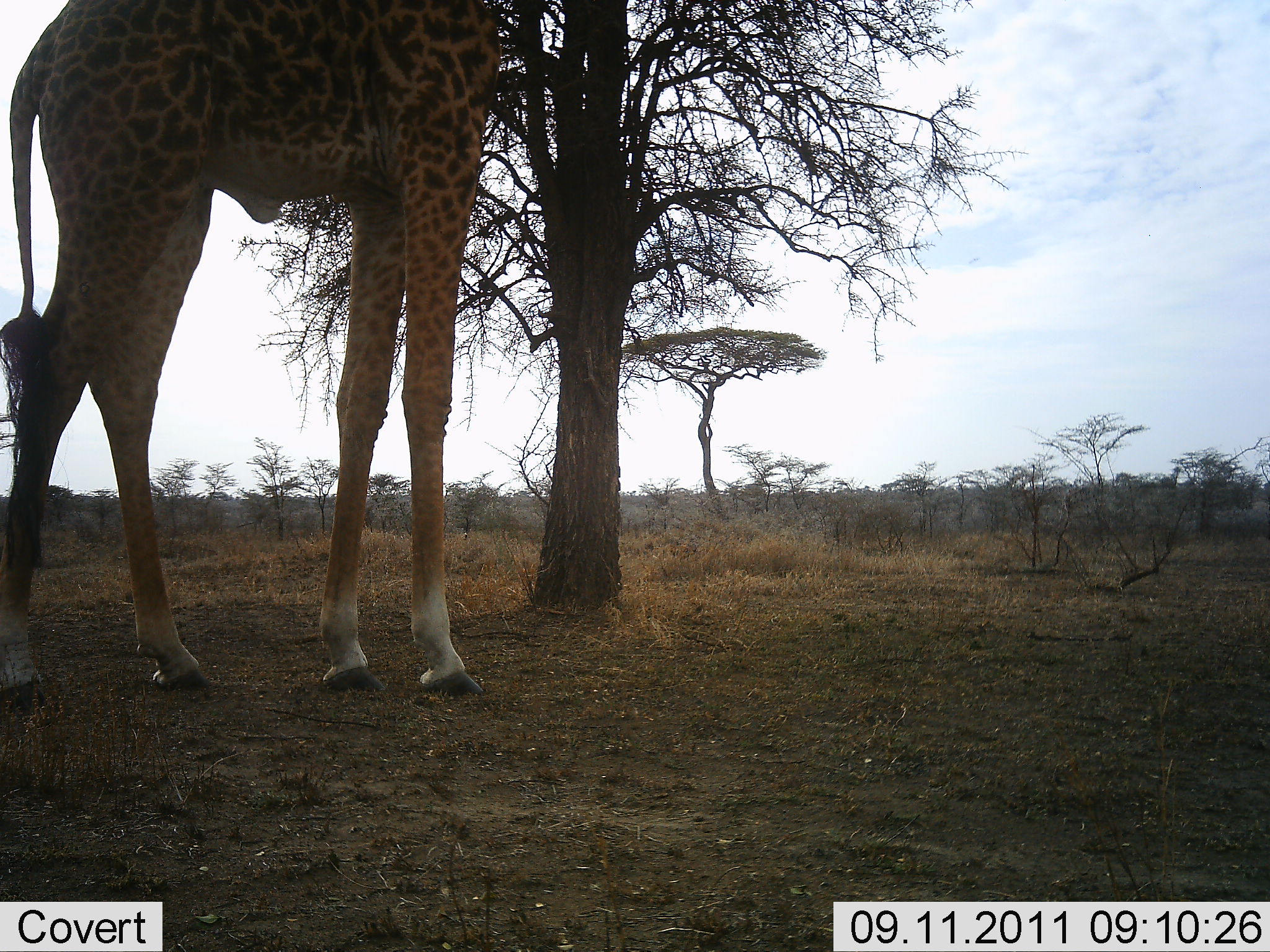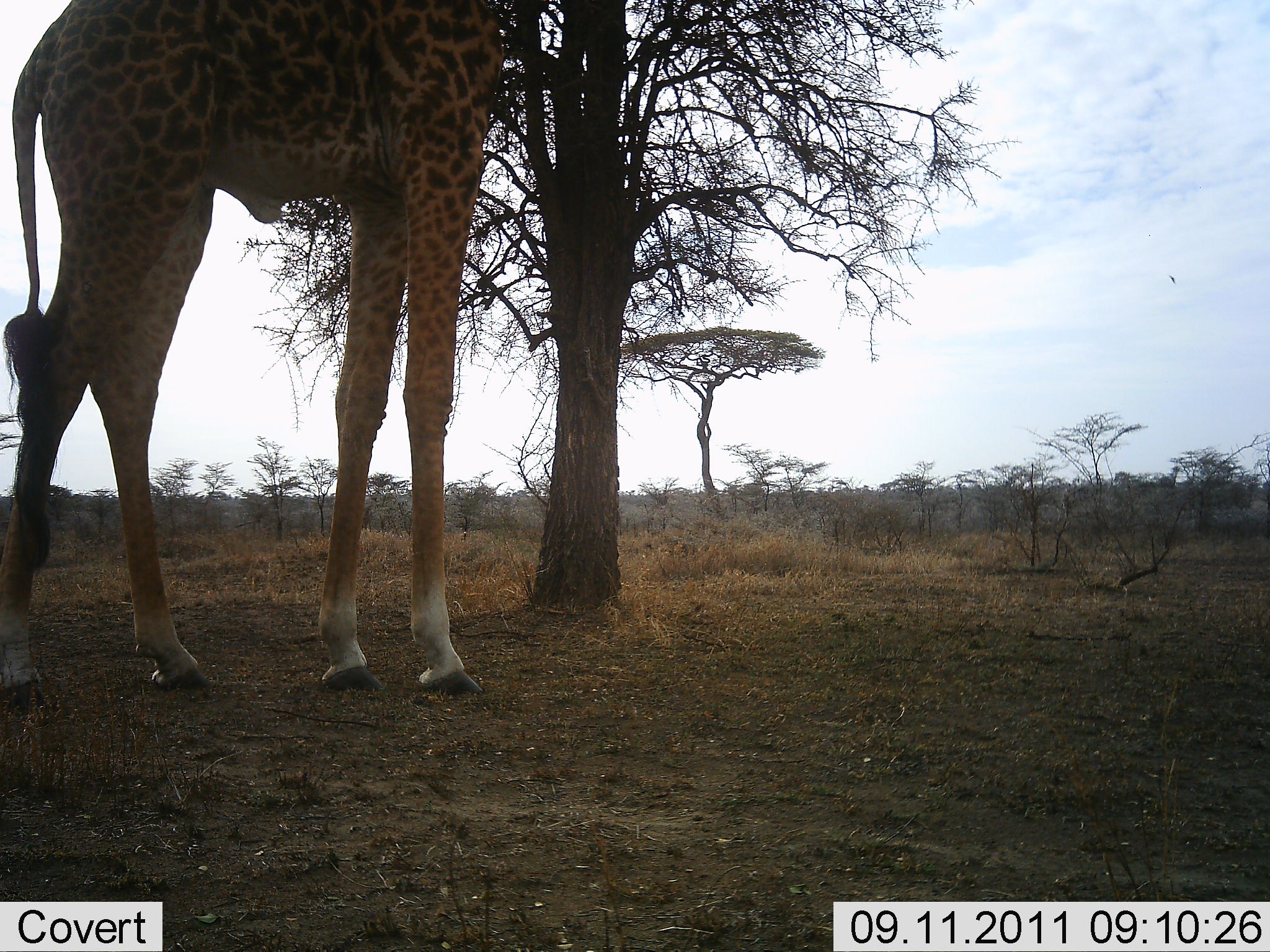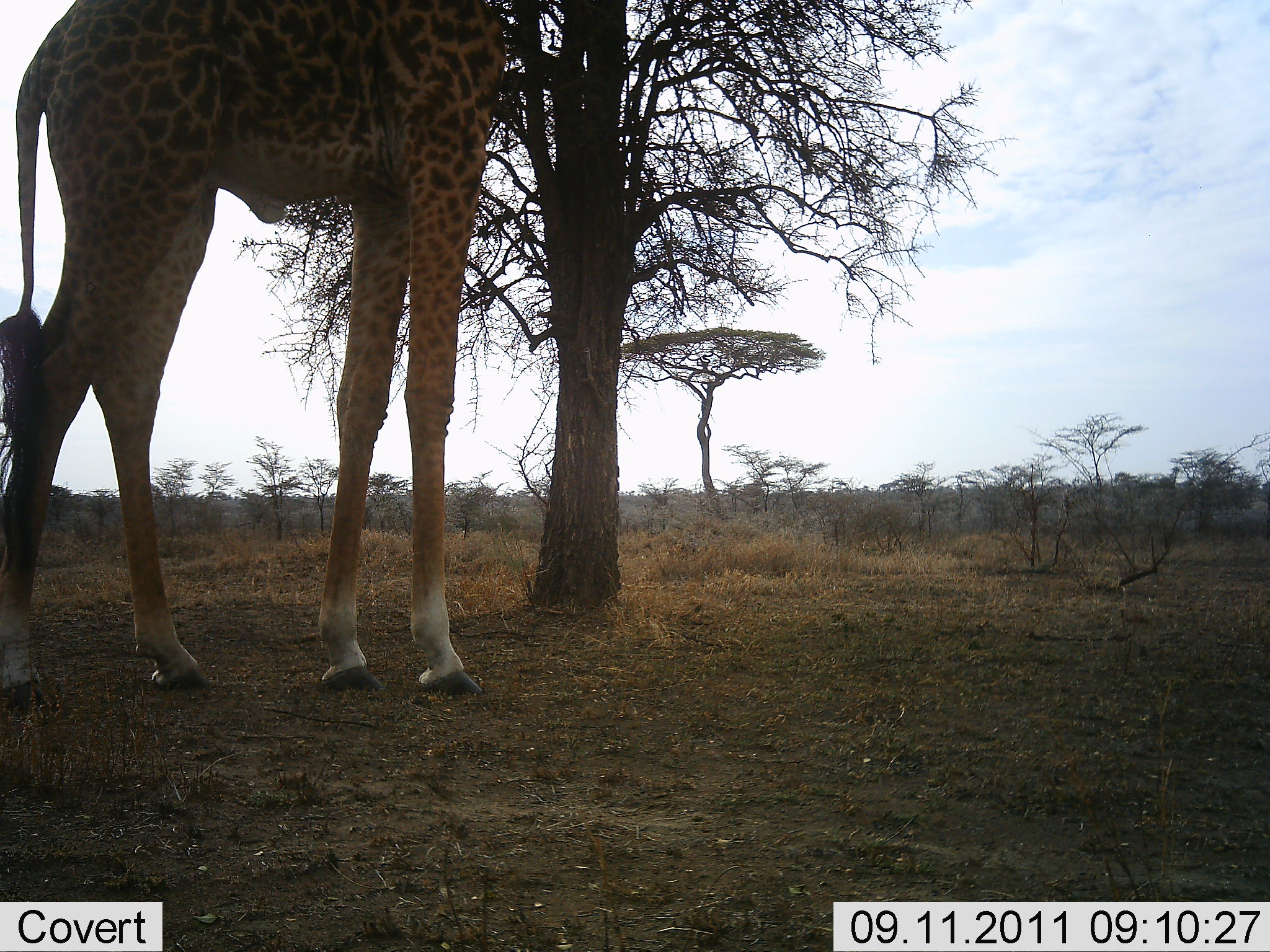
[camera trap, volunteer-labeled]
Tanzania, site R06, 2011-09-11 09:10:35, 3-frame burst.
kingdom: Animalia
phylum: Chordata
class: Mammalia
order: Artiodactyla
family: Giraffidae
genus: Giraffa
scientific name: Giraffa camelopardalis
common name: giraffe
Giraffe (Giraffa camelopardalis), count 1. Behavior (volunteer vote fractions): standing 80%, resting 0%, moving 0%, interacting 0%. Young present (vote fraction): 0%. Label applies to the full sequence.